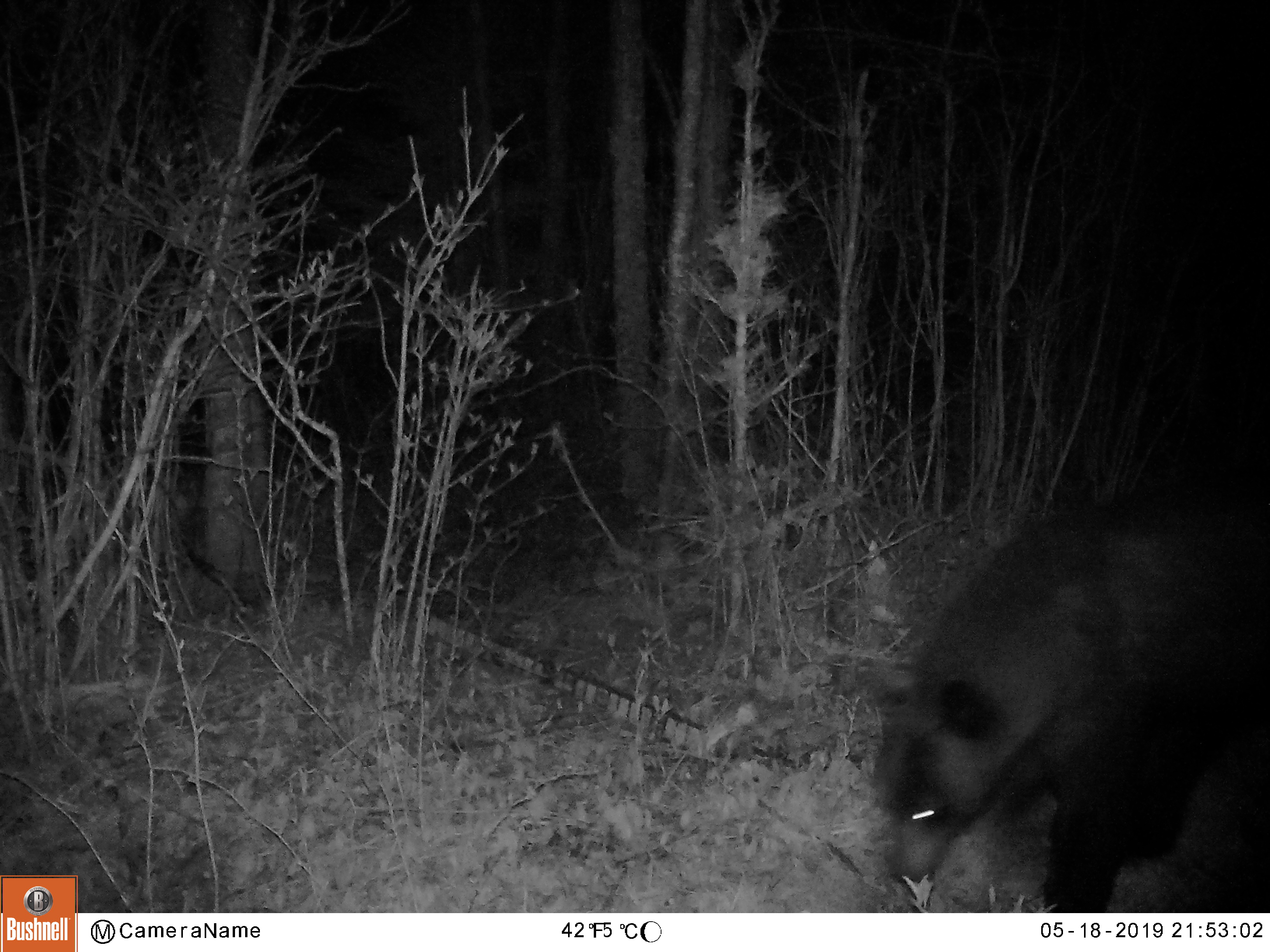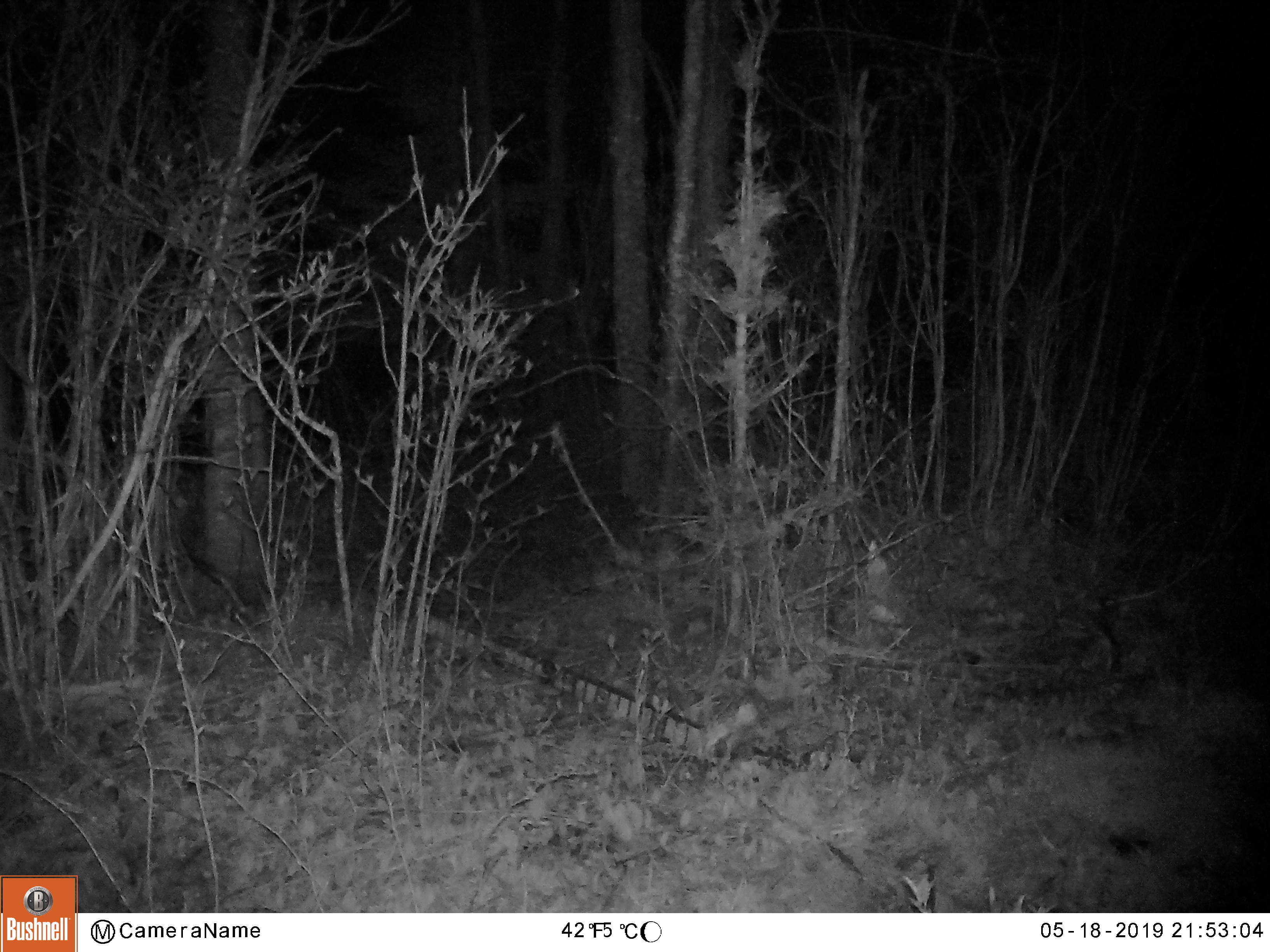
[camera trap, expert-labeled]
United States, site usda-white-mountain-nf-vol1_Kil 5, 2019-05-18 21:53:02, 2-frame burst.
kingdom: Animalia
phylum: Chordata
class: Mammalia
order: Carnivora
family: Ursidae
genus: Ursus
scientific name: Ursus americanus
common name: black bear